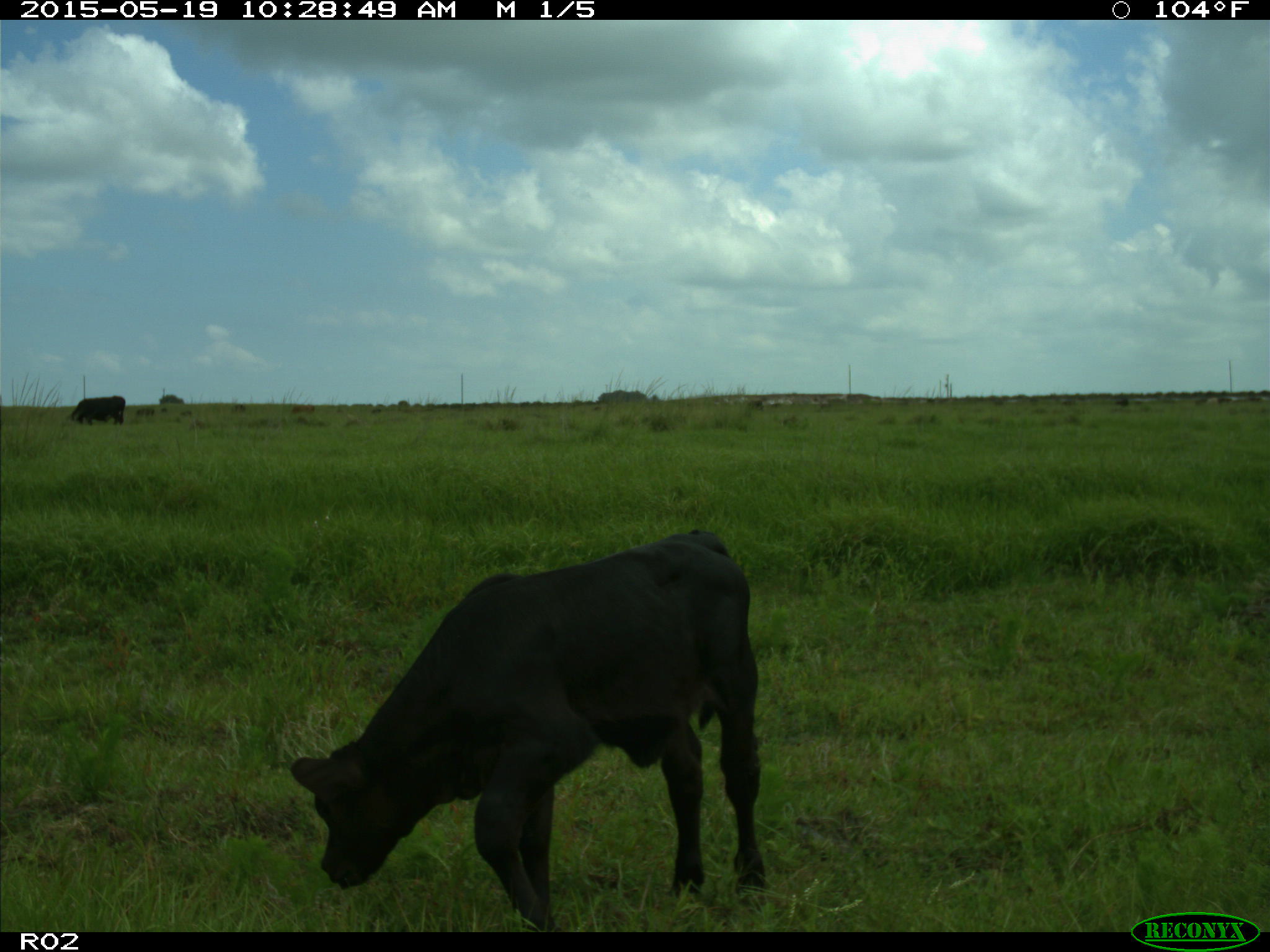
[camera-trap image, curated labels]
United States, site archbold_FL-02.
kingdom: Animalia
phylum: Chordata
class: Mammalia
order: Artiodactyla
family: Bovidae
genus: Bos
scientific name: Bos taurus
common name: domestic cow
Bos taurus (domestic cow).